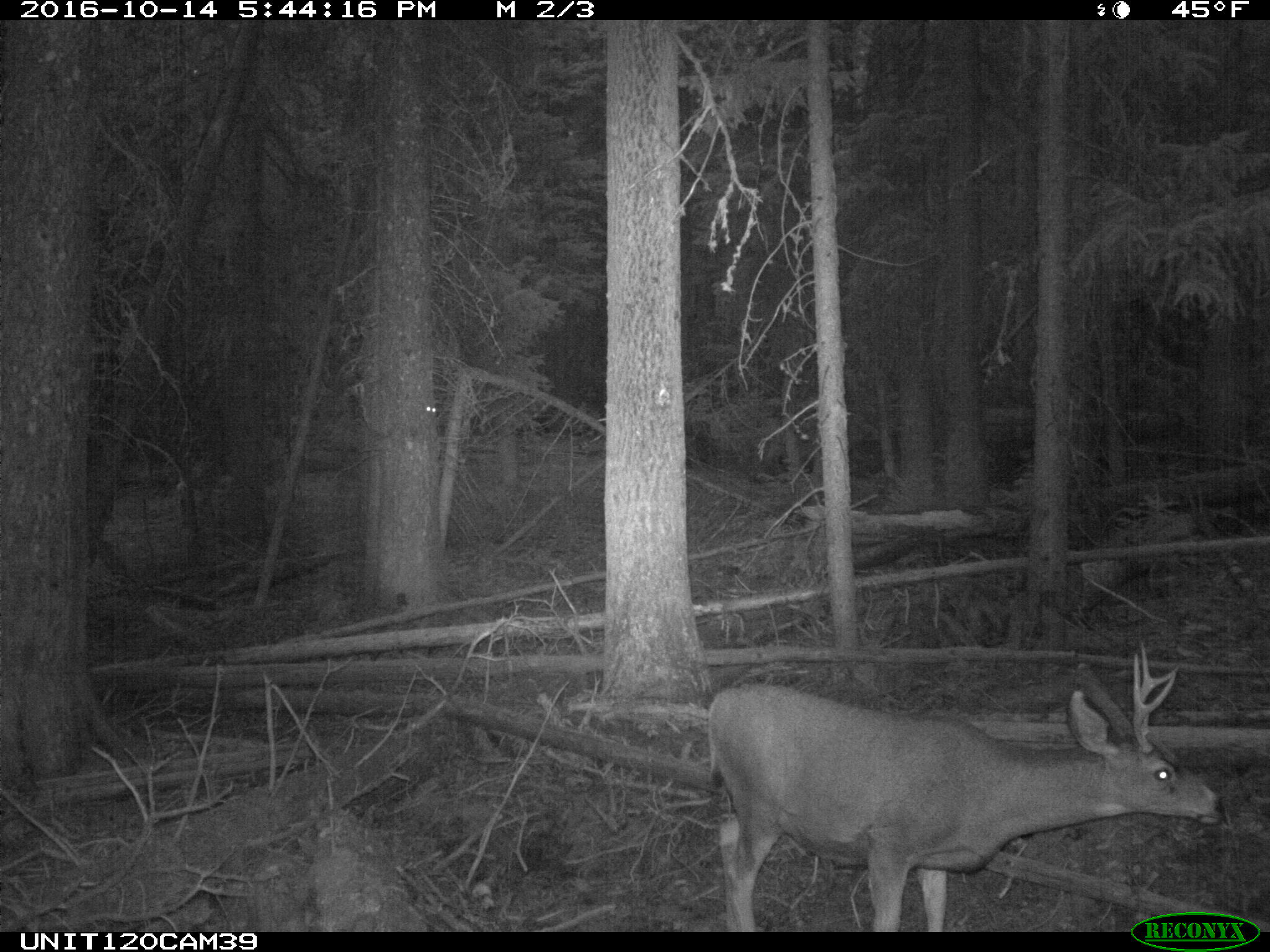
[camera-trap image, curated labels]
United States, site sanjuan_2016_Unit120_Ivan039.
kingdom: Animalia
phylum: Chordata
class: Mammalia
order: Artiodactyla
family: Cervidae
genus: Odocoileus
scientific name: Odocoileus hemionus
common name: mule deer